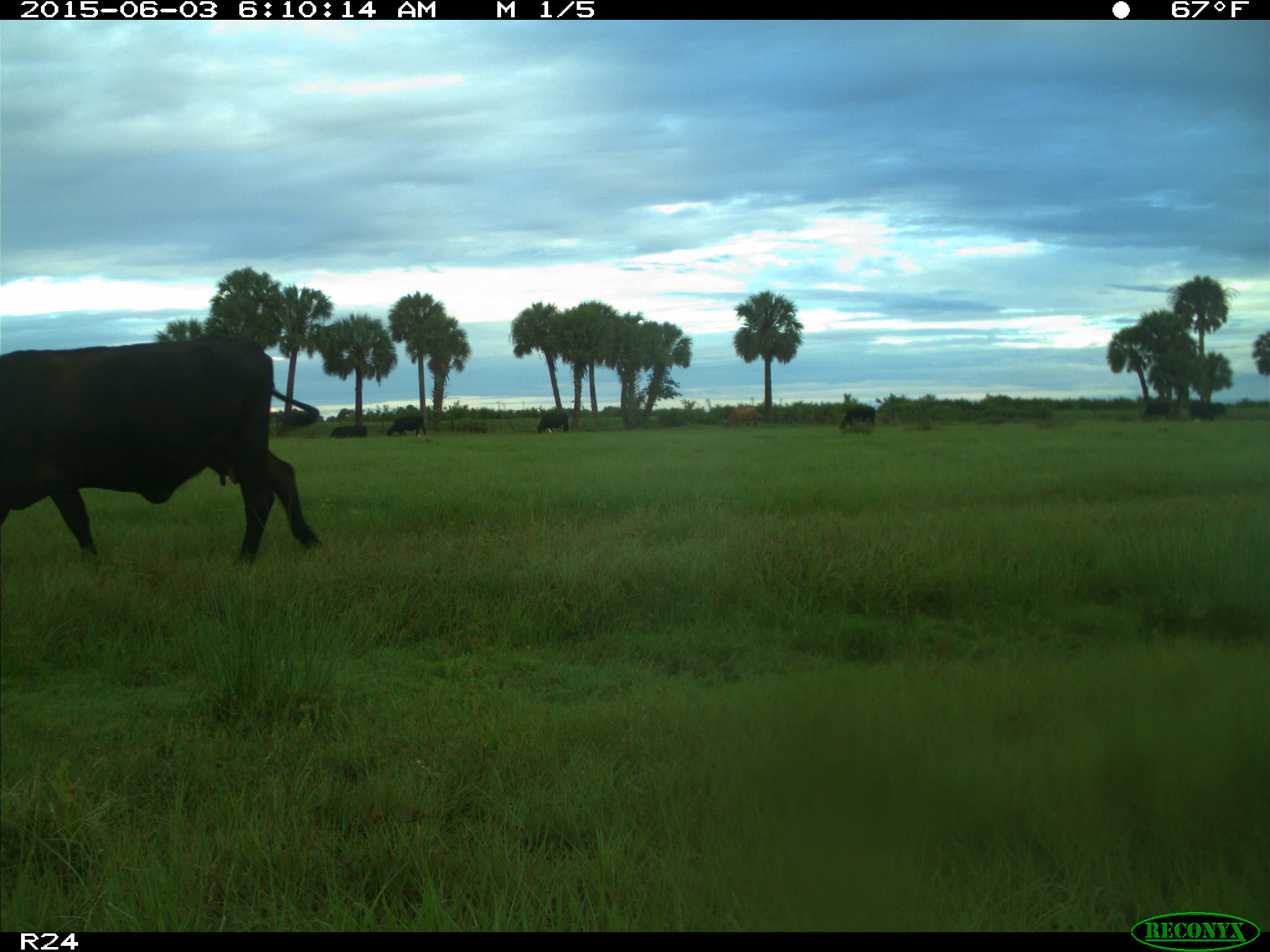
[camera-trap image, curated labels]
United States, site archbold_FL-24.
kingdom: Animalia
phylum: Chordata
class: Mammalia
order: Artiodactyla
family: Bovidae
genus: Bos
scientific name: Bos taurus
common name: domestic cow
Bos taurus (domestic cow).